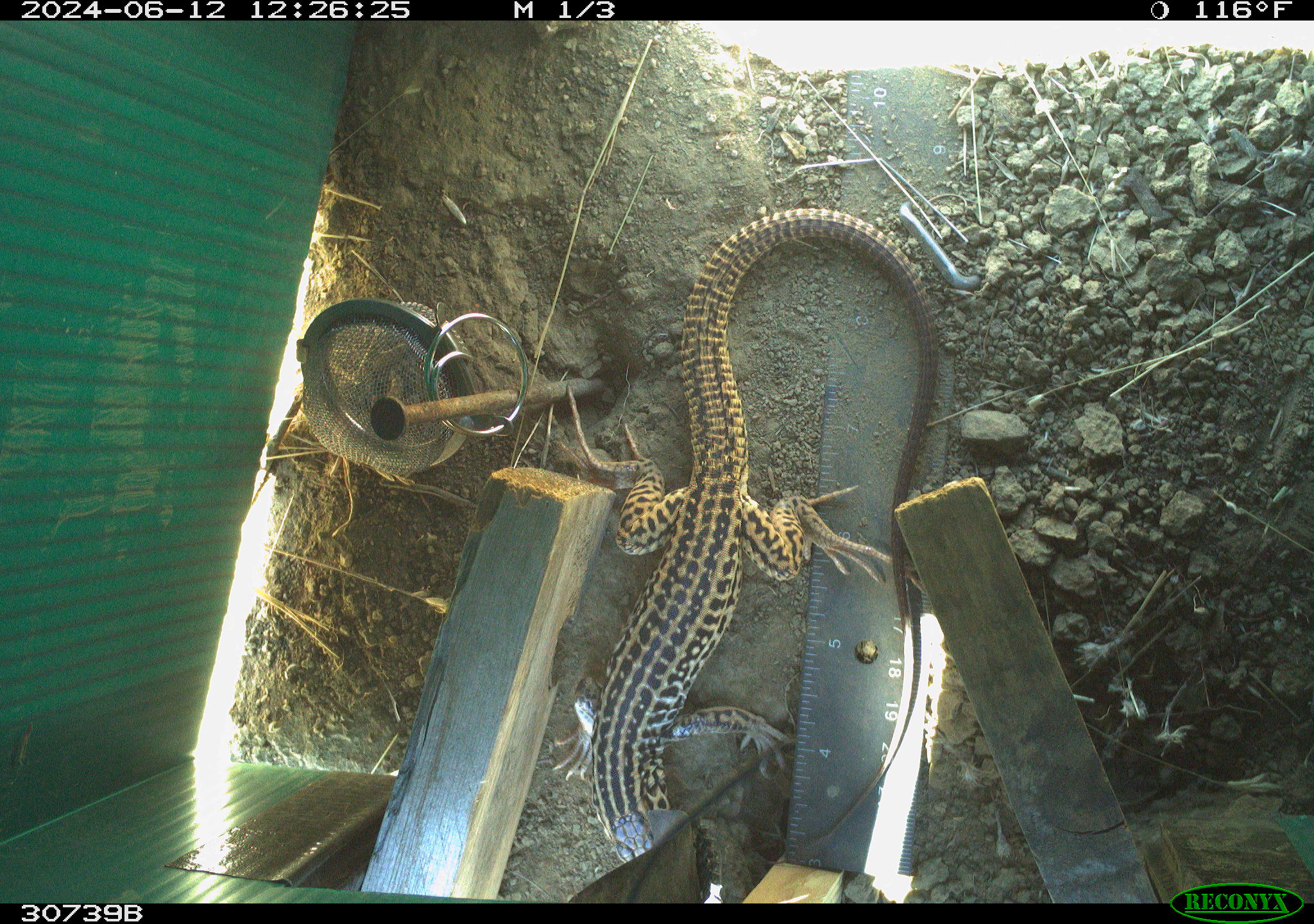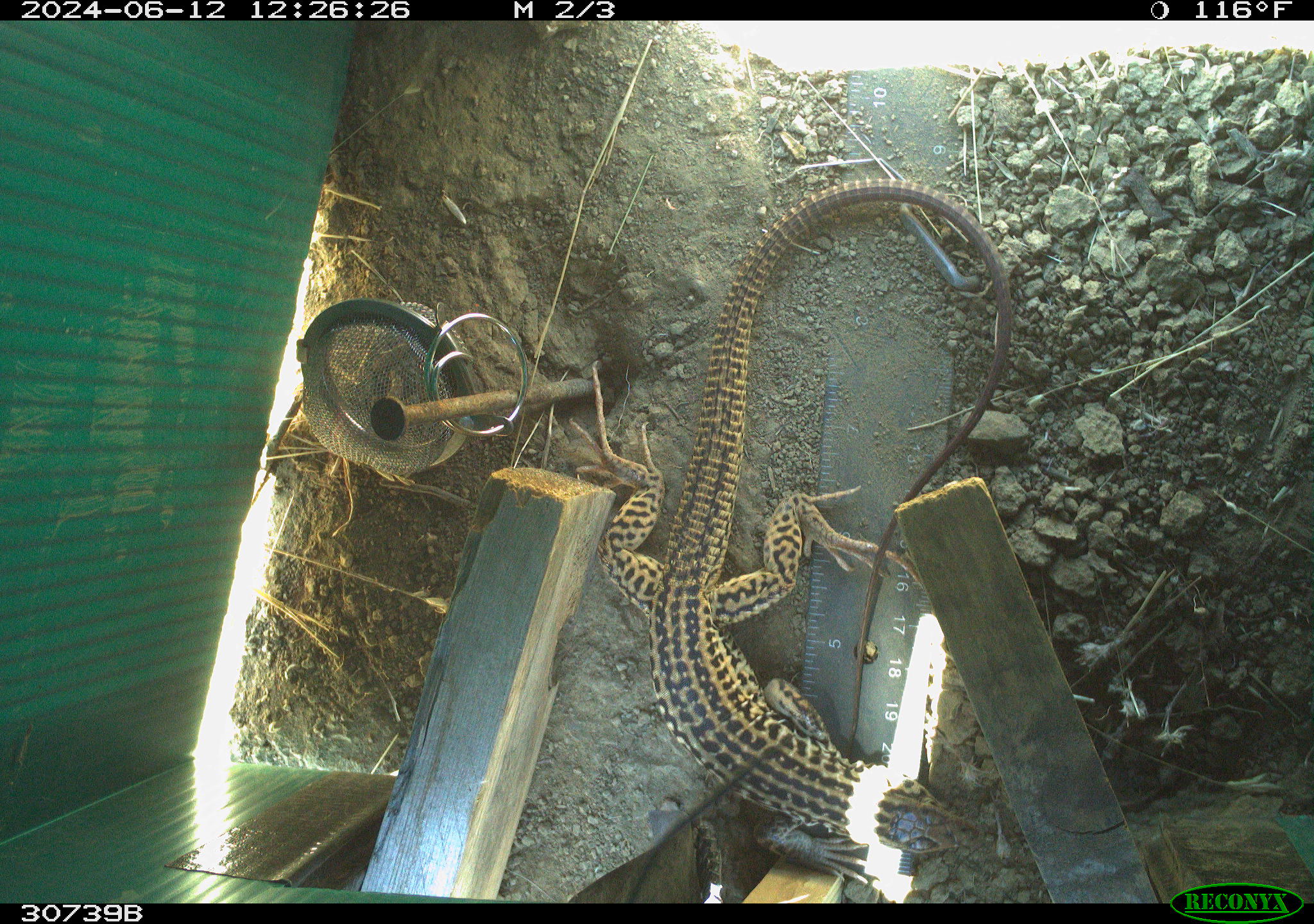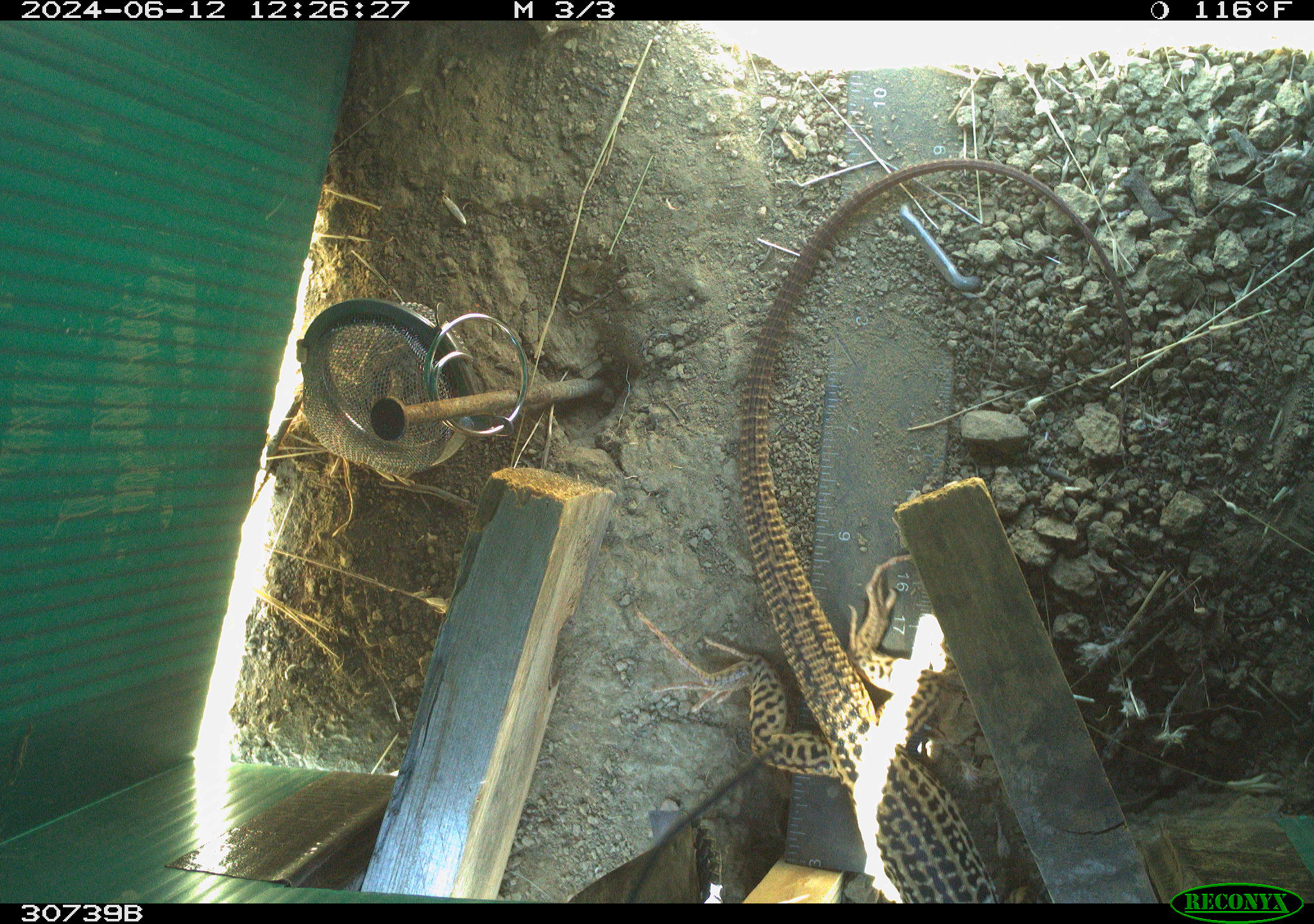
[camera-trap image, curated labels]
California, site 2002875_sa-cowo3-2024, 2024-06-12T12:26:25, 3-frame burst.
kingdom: Animalia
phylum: Chordata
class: Reptilia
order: Squamata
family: Teiidae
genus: Aspidoscelis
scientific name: Aspidoscelis tigris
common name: western whiptail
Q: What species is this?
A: Western whiptail (Aspidoscelis tigris).